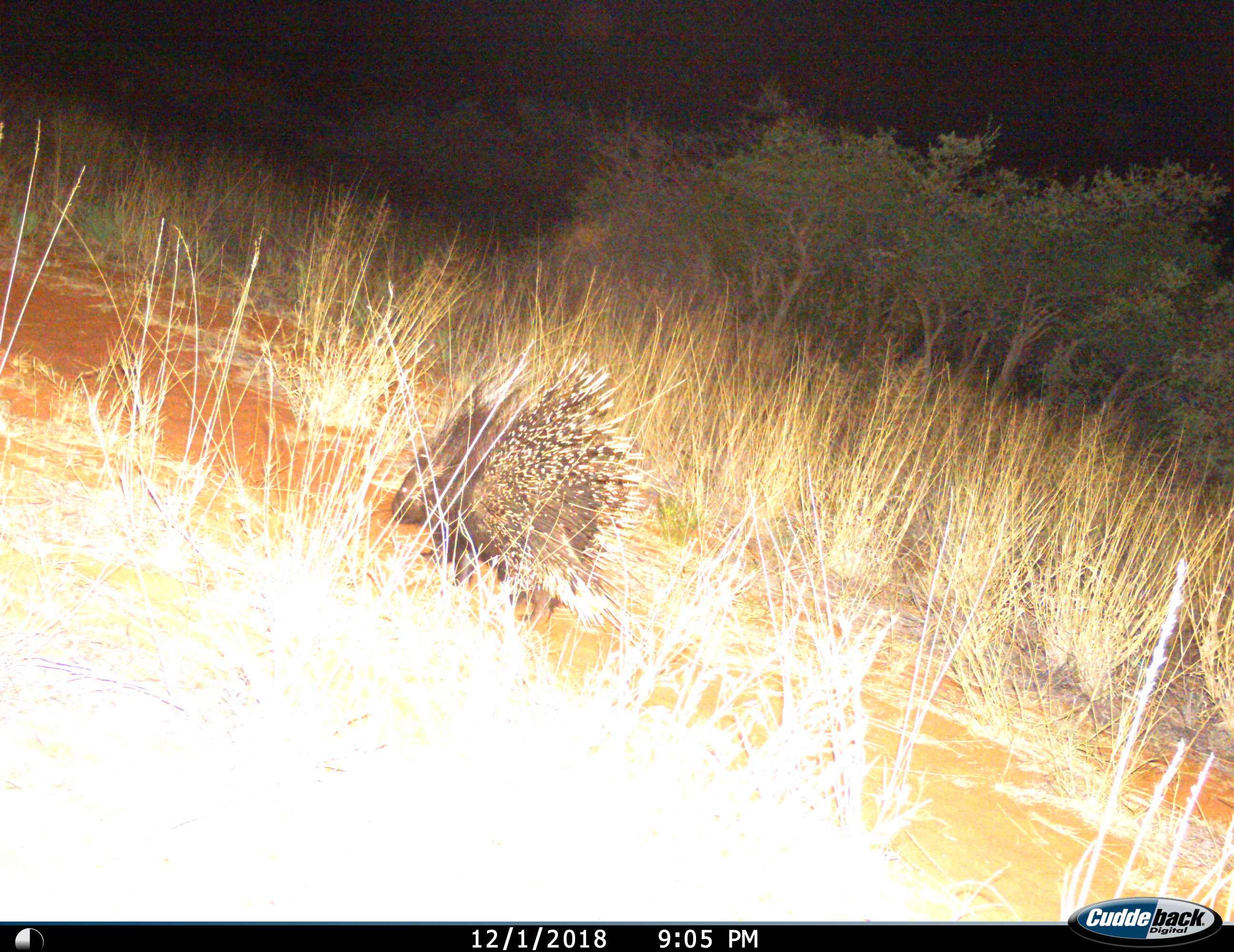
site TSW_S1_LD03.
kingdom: Animalia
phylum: Chordata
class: Mammalia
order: Rodentia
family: Hystricidae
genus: Hystrix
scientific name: Hystrix cristata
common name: crested porcupine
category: porcupine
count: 1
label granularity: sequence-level